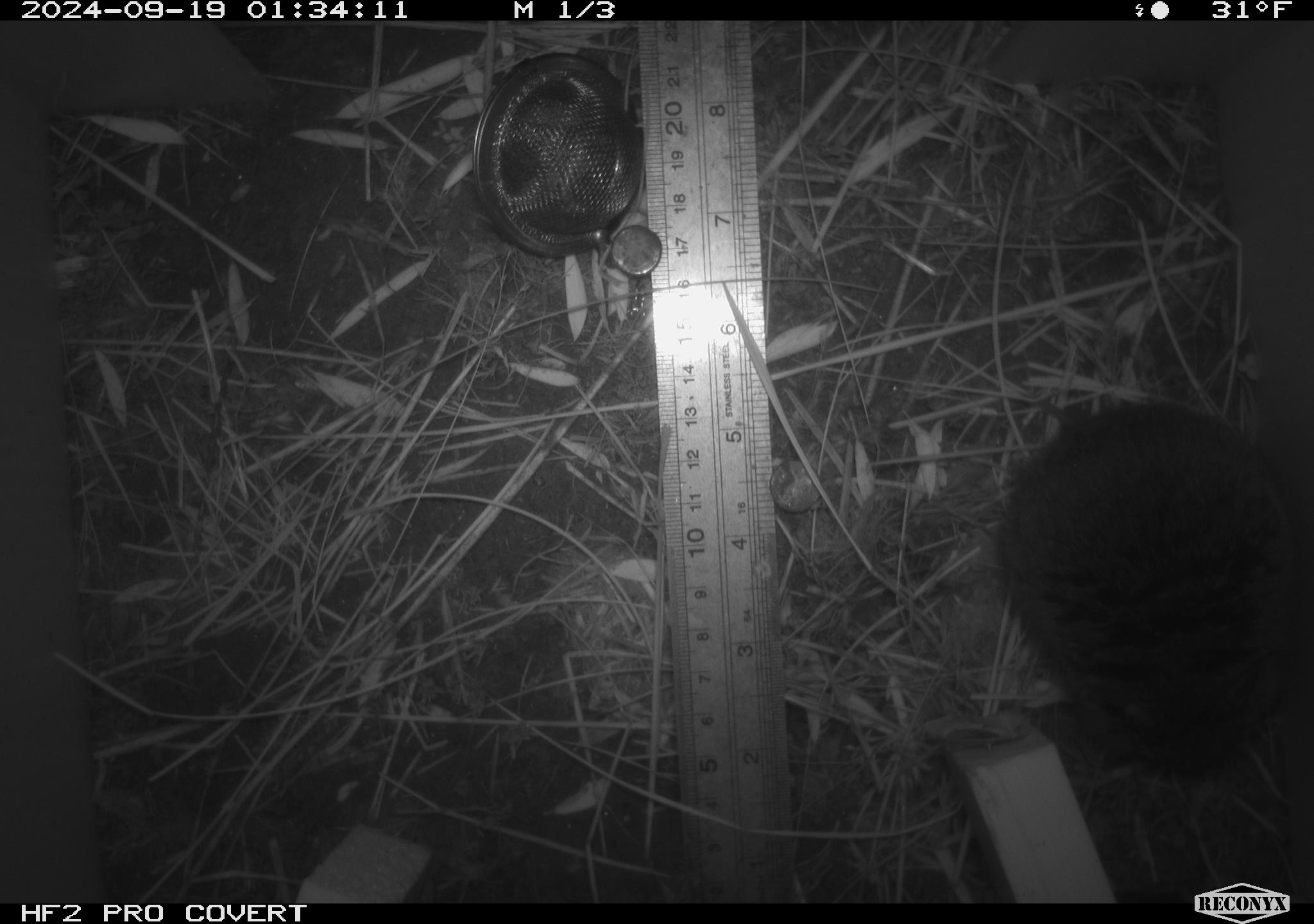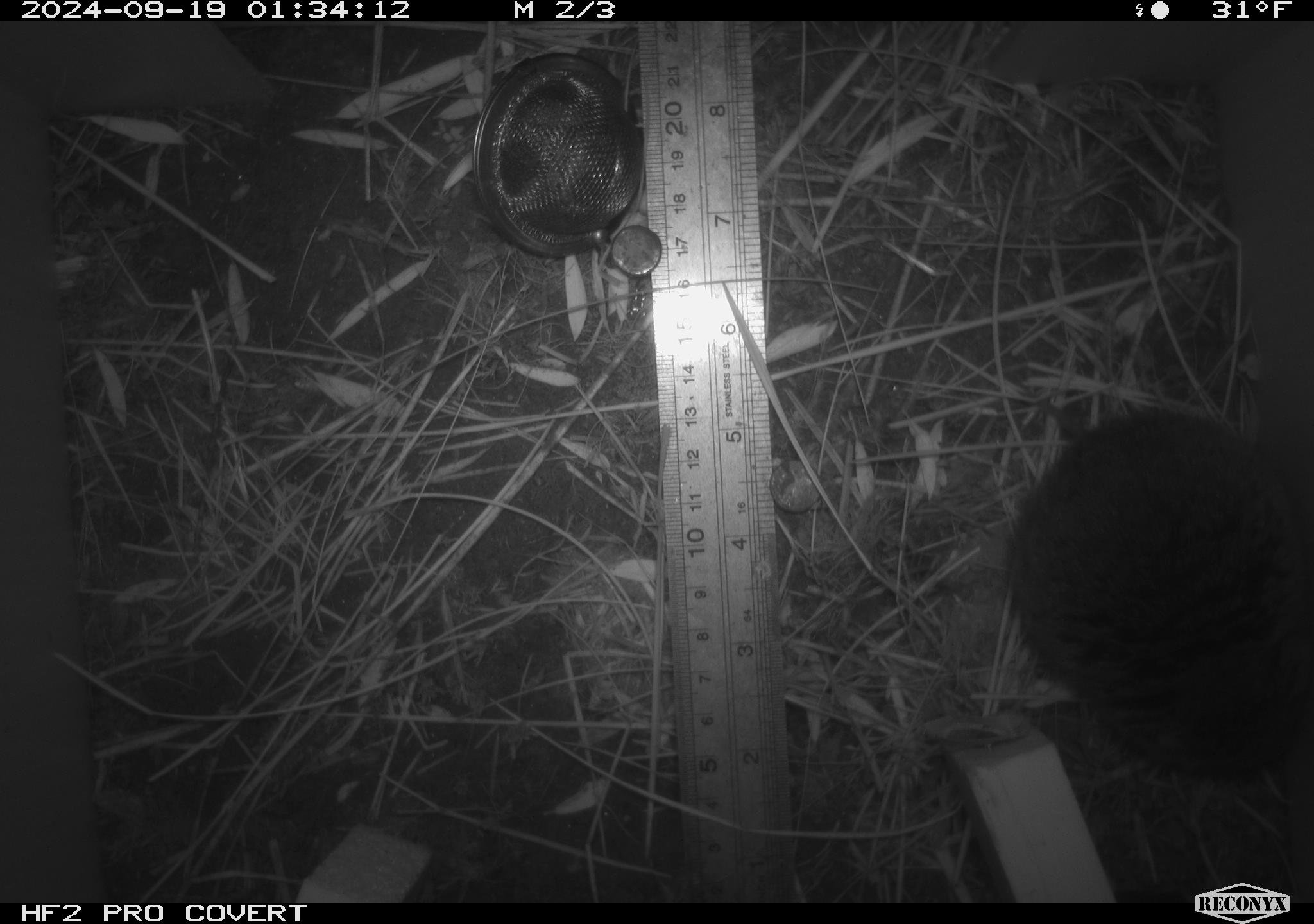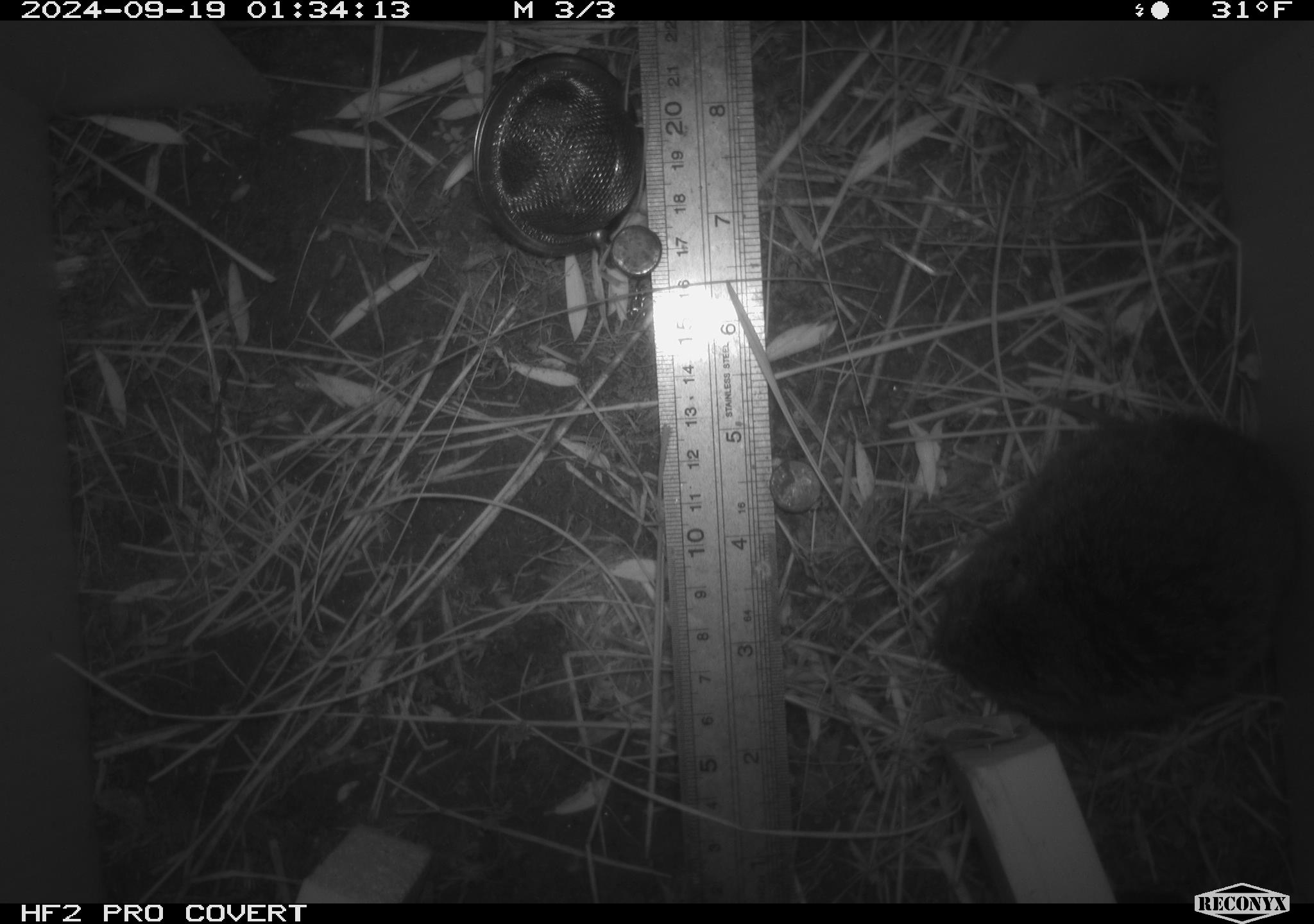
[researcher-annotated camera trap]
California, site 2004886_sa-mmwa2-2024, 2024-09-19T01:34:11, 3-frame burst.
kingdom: Animalia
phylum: Chordata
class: Mammalia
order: Rodentia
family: Cricetidae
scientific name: Arvicolinae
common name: voles, lemmings, and muskrats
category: arvicolinae subfamily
Arvicolinae subfamily (voles, lemmings, and muskrats) (Arvicolinae).